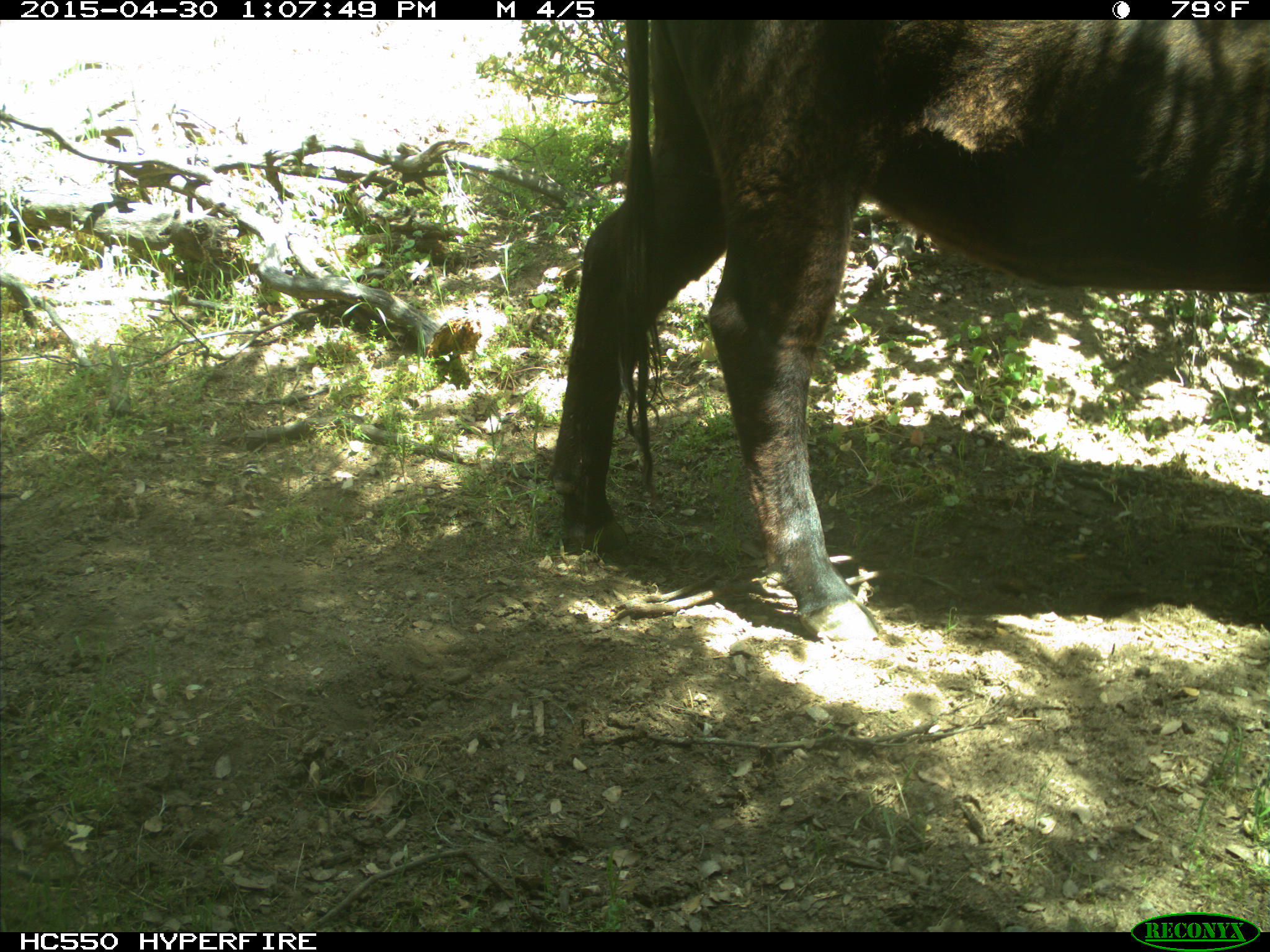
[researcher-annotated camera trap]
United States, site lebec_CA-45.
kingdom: Animalia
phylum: Chordata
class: Mammalia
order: Artiodactyla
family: Bovidae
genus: Bos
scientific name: Bos taurus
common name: domestic cow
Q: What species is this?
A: Bos taurus (domestic cow).